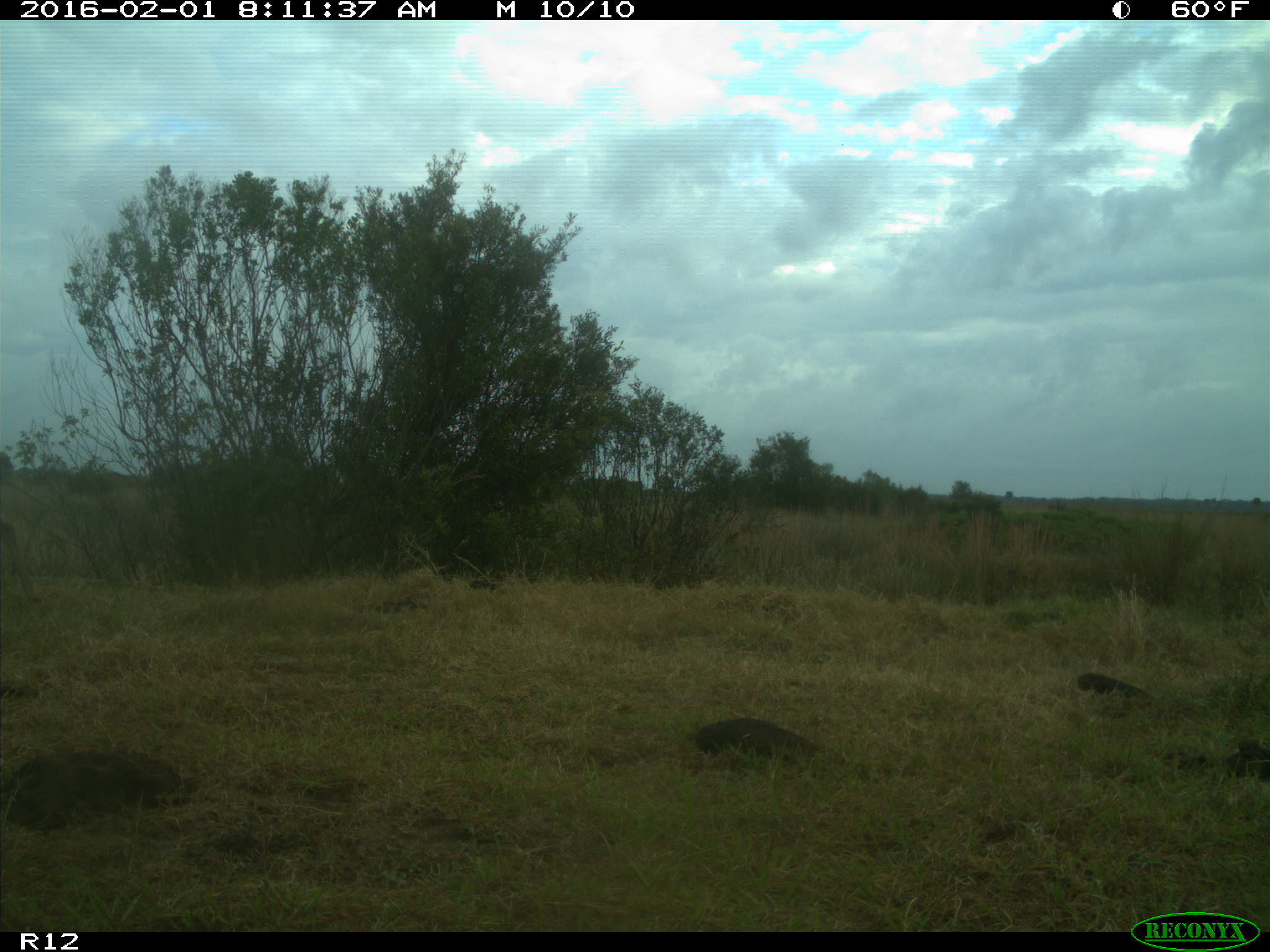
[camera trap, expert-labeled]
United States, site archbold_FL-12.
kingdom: Animalia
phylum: Chordata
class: Mammalia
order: Artiodactyla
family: Cervidae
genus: Odocoileus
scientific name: Odocoileus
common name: deer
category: unidentified deer